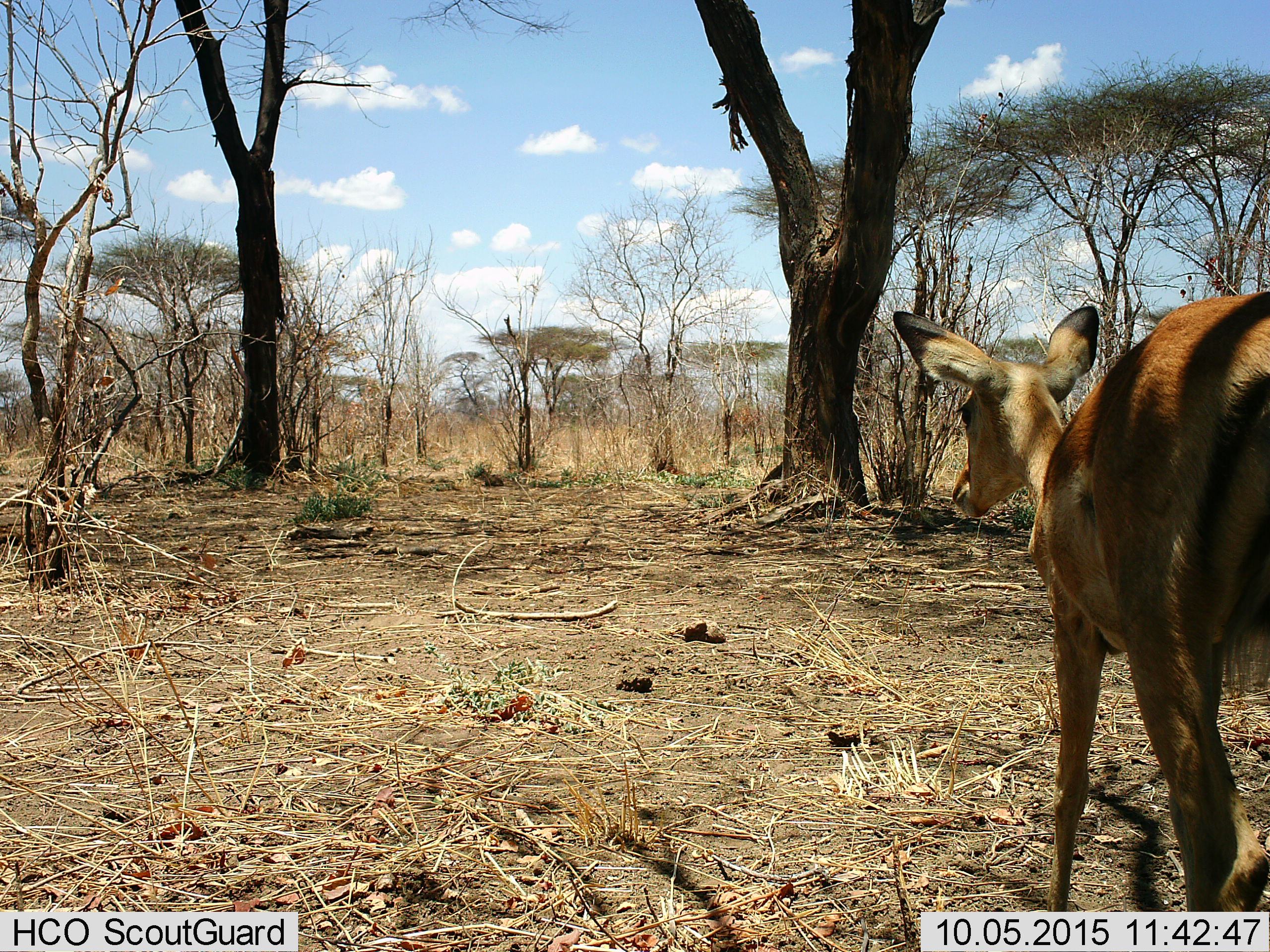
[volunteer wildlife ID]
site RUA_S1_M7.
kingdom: Animalia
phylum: Chordata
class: Mammalia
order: Artiodactyla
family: Bovidae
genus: Aepyceros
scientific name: Aepyceros melampus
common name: impala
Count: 1.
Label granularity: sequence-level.